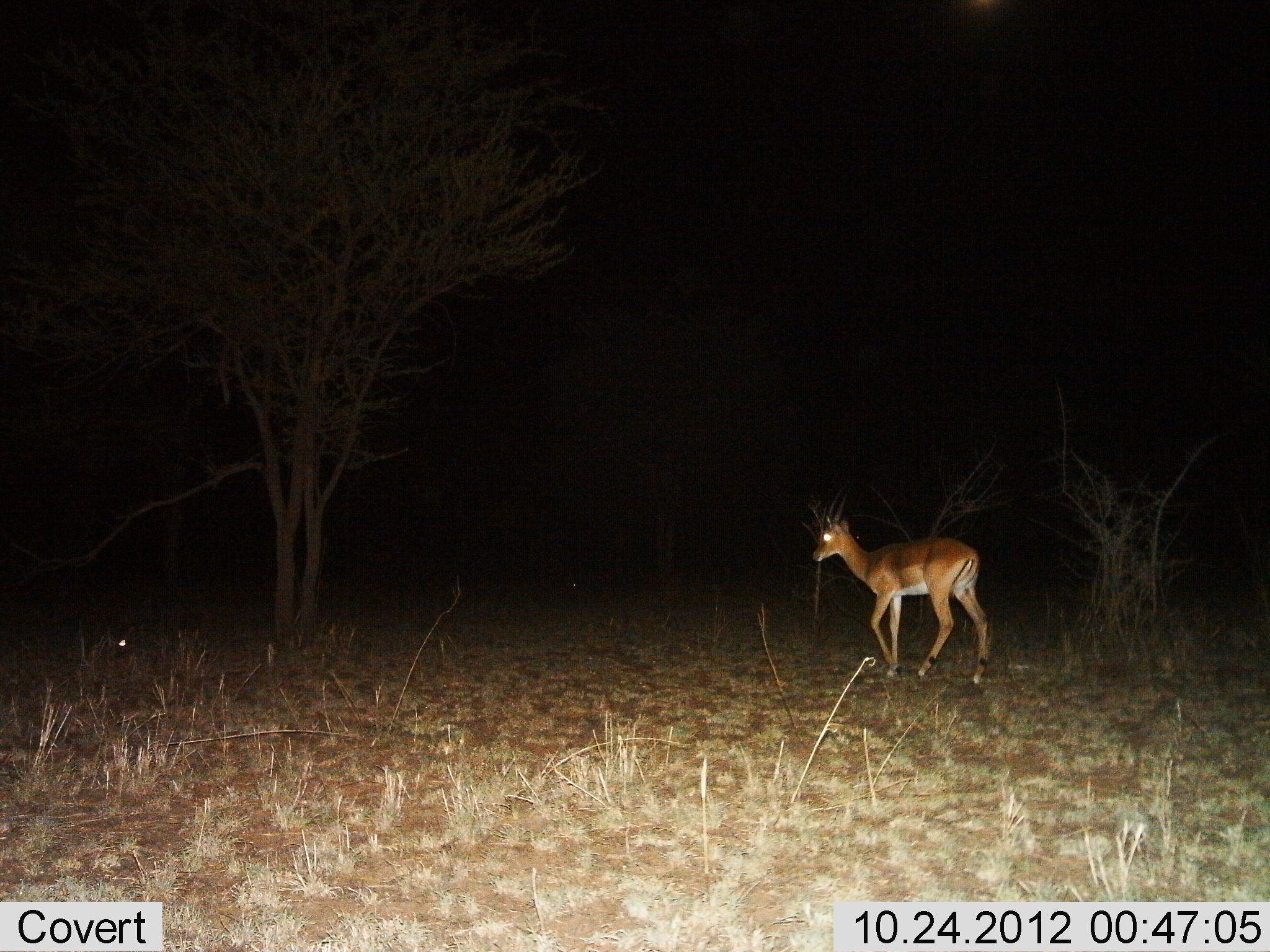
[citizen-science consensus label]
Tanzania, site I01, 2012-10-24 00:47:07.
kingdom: Animalia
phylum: Chordata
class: Mammalia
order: Artiodactyla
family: Bovidae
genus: Aepyceros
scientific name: Aepyceros melampus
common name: impala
Impala (Aepyceros melampus), count 1. Behavior (volunteer vote fractions): standing 17%, resting 0%, moving 83%, interacting 0%. Young present (vote fraction): 0%. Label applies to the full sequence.